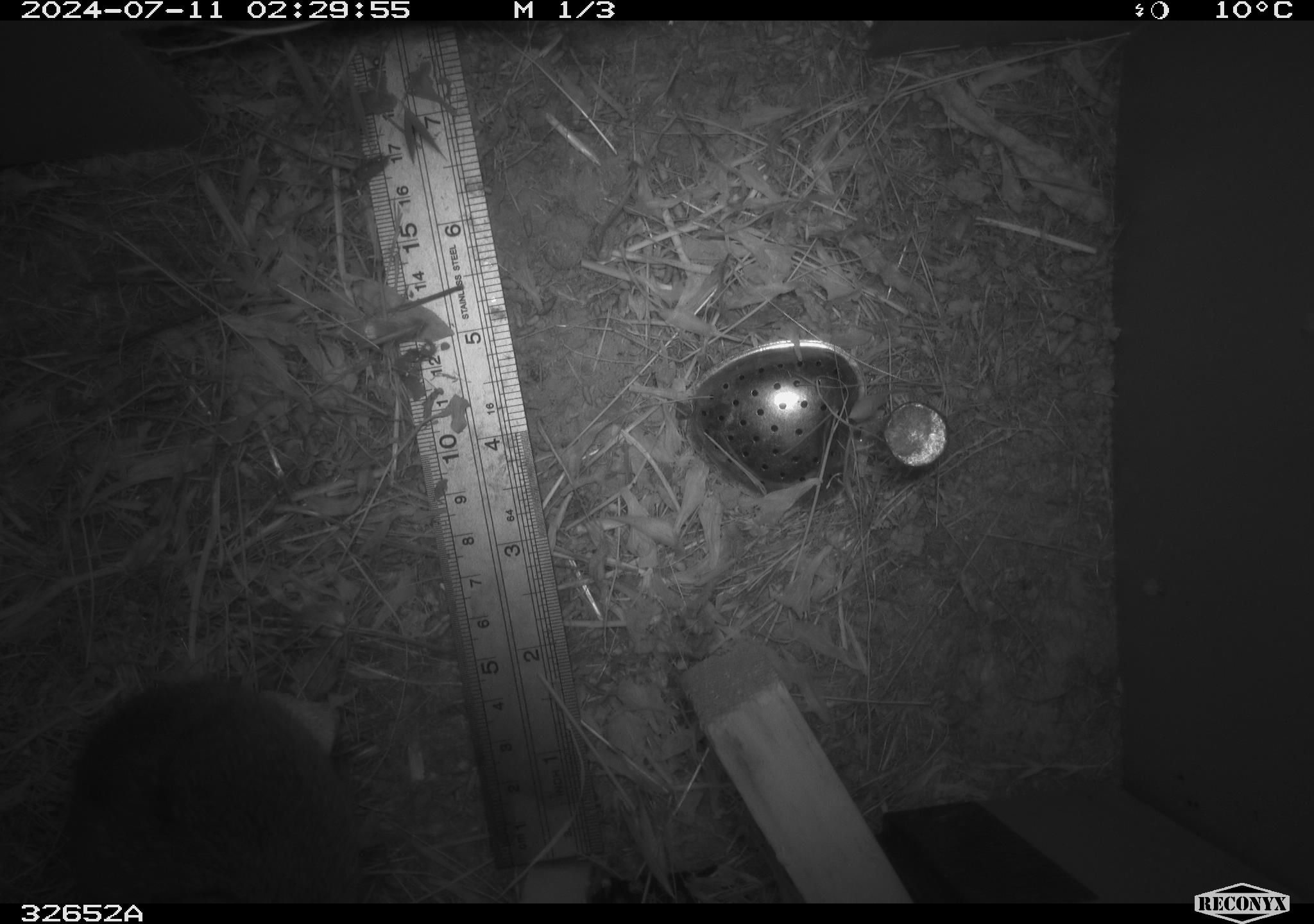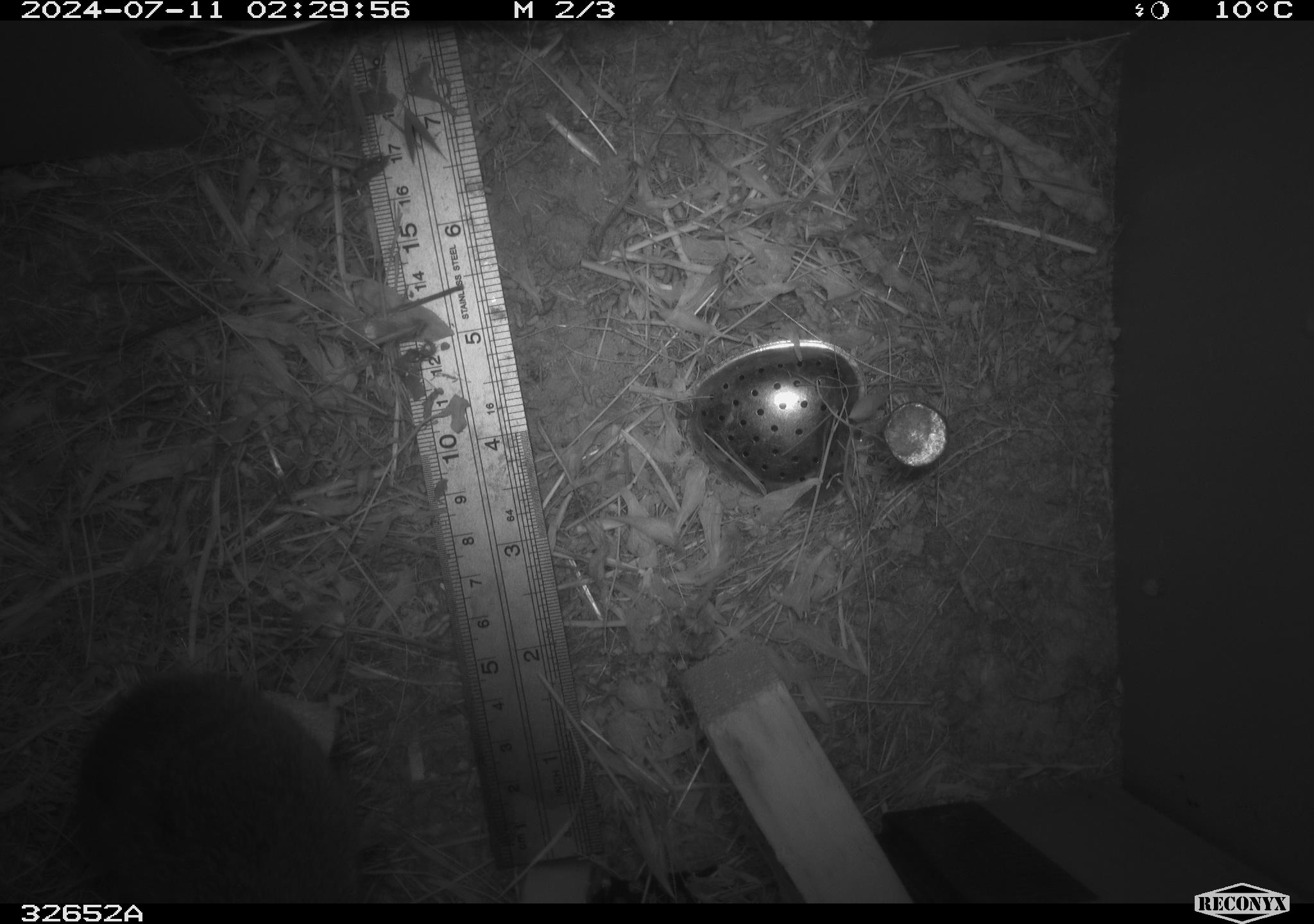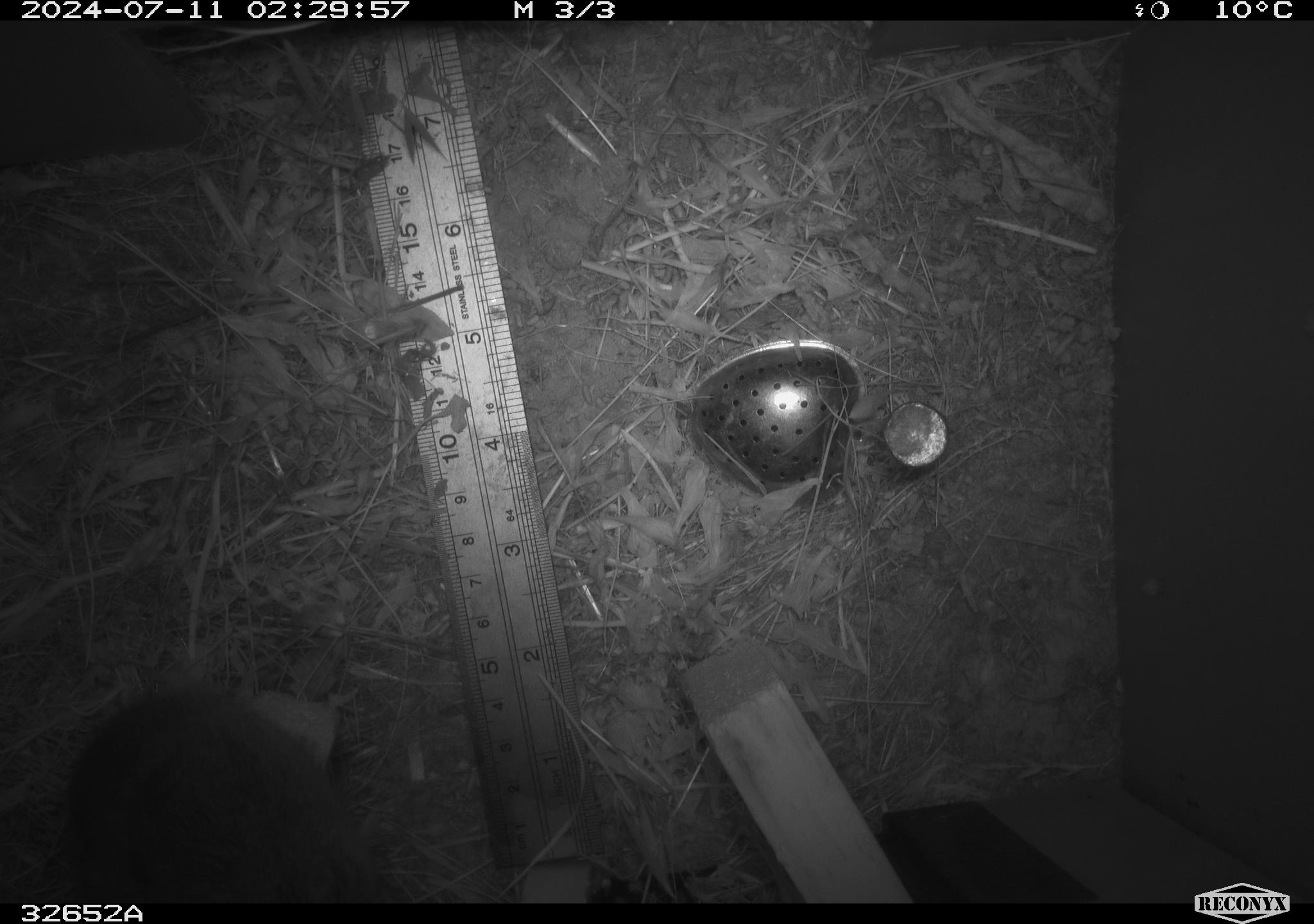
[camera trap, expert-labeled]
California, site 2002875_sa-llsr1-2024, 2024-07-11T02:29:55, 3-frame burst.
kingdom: Animalia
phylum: Chordata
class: Mammalia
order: Rodentia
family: Cricetidae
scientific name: Arvicolinae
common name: voles, lemmings, and muskrats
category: arvicolinae subfamily